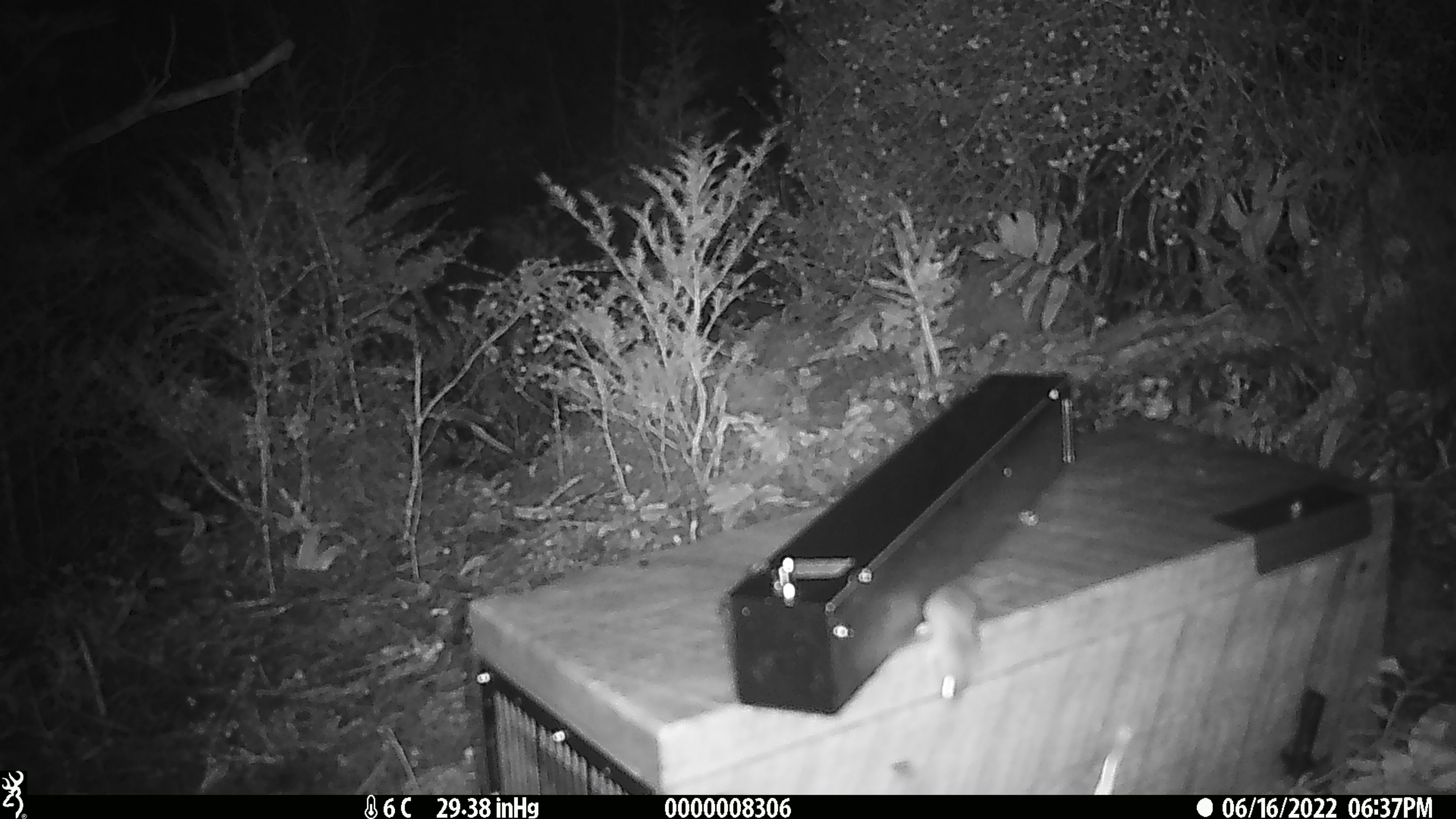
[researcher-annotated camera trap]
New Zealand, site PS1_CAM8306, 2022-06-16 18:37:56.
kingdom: Animalia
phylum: Chordata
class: Mammalia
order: Rodentia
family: Muridae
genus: Mus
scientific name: Mus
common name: mouse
Mouse (Mus).